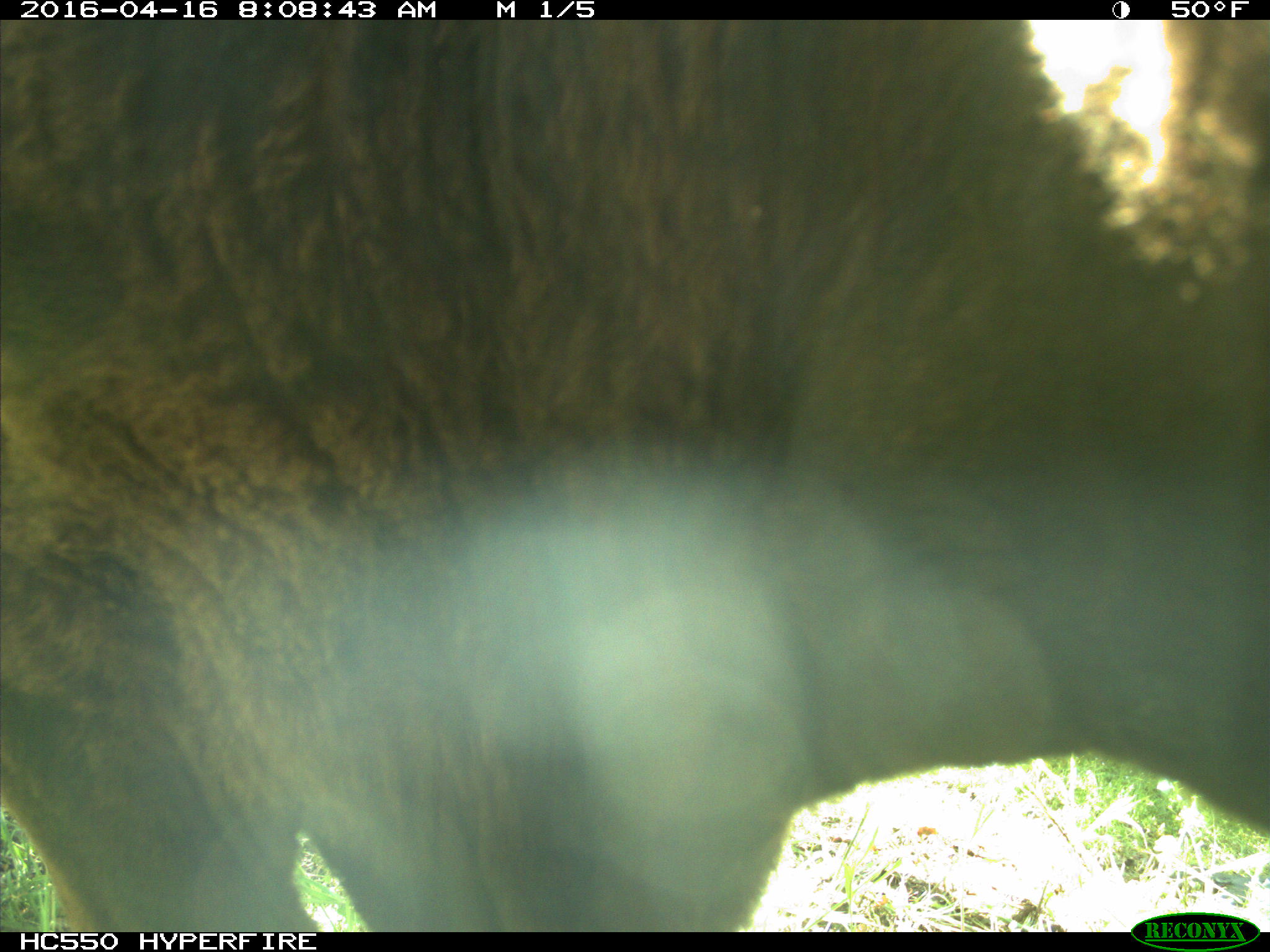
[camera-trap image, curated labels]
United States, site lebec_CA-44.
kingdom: Animalia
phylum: Chordata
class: Mammalia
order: Artiodactyla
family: Bovidae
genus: Bos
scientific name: Bos taurus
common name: domestic cow